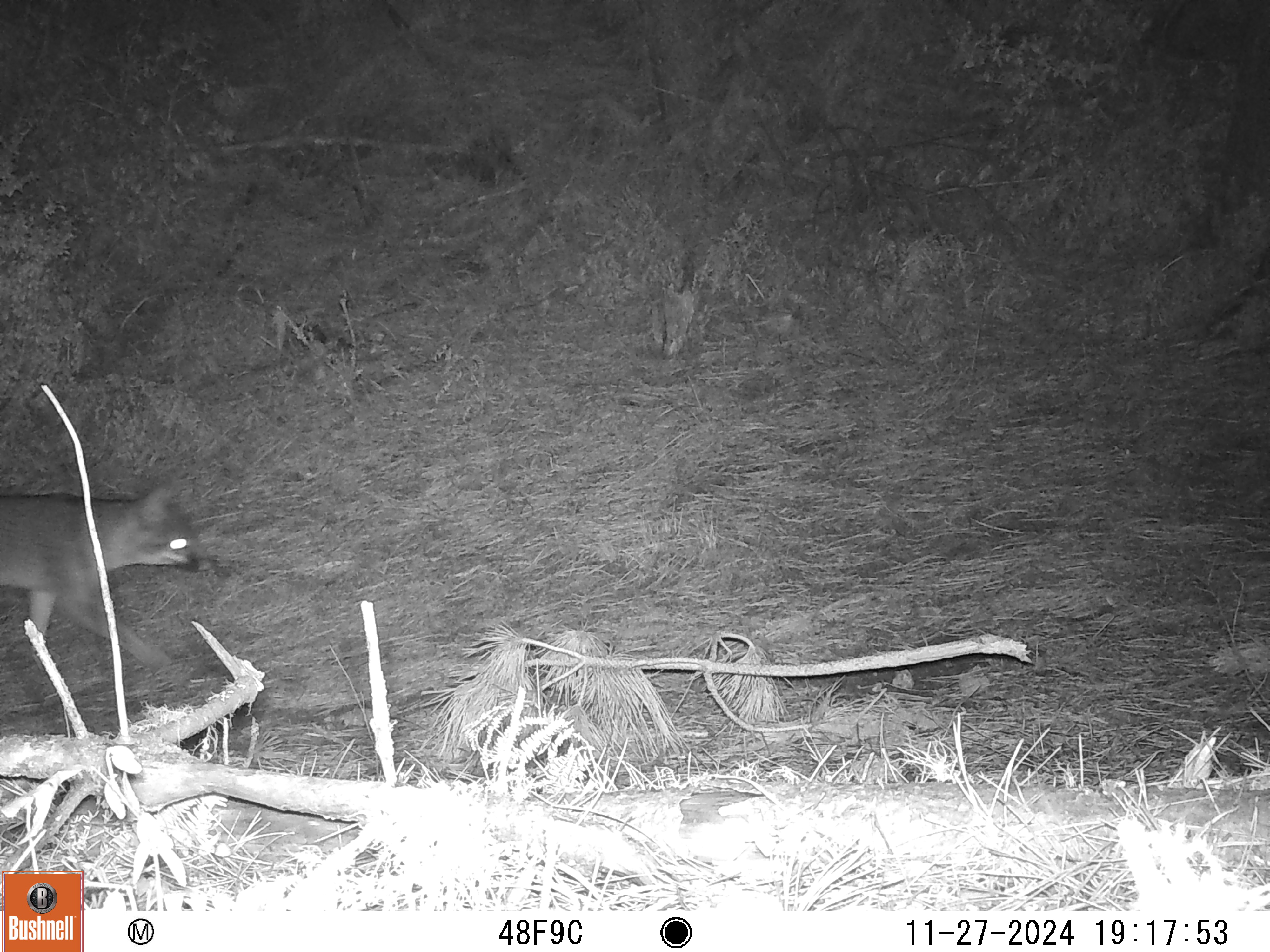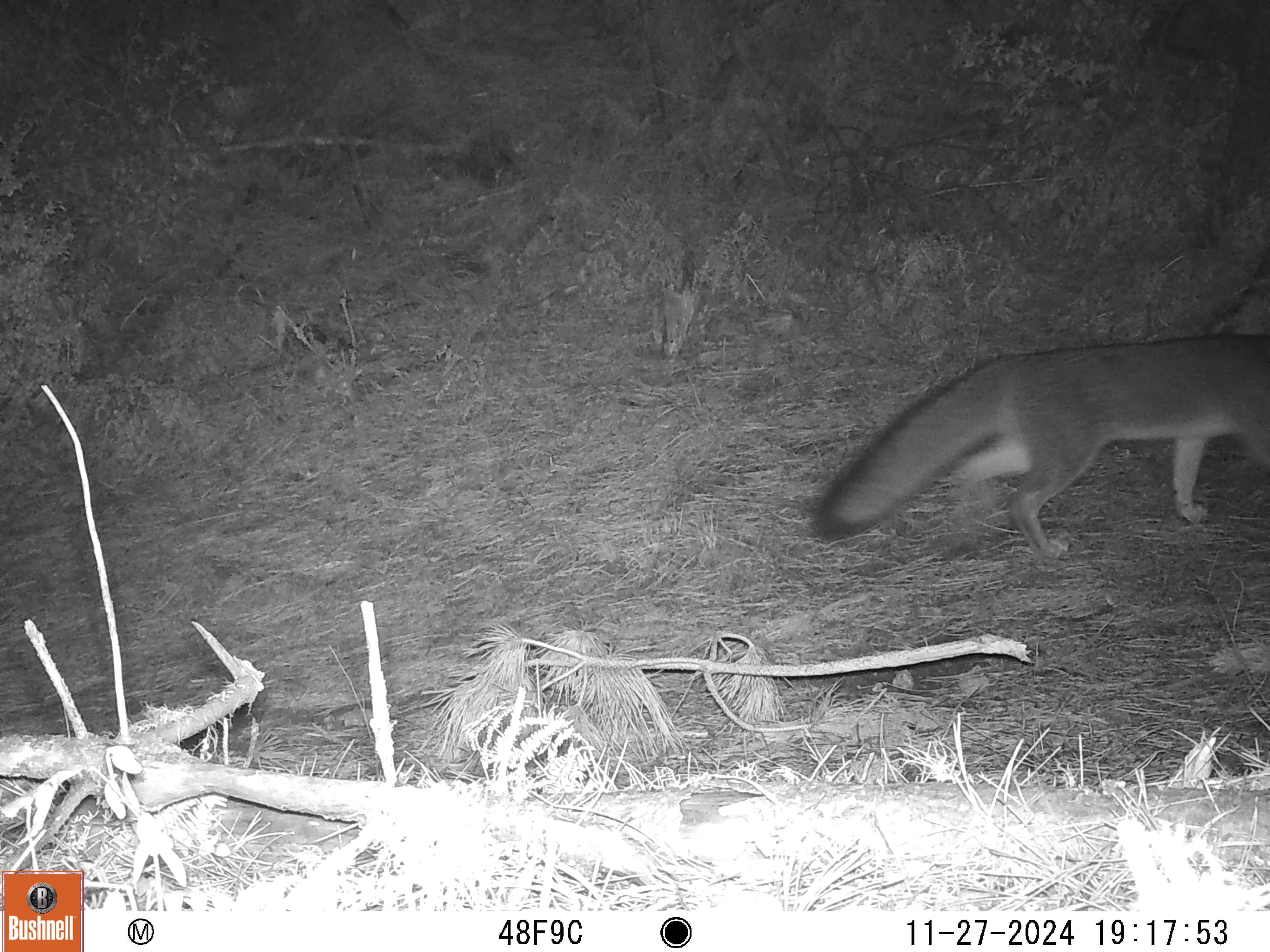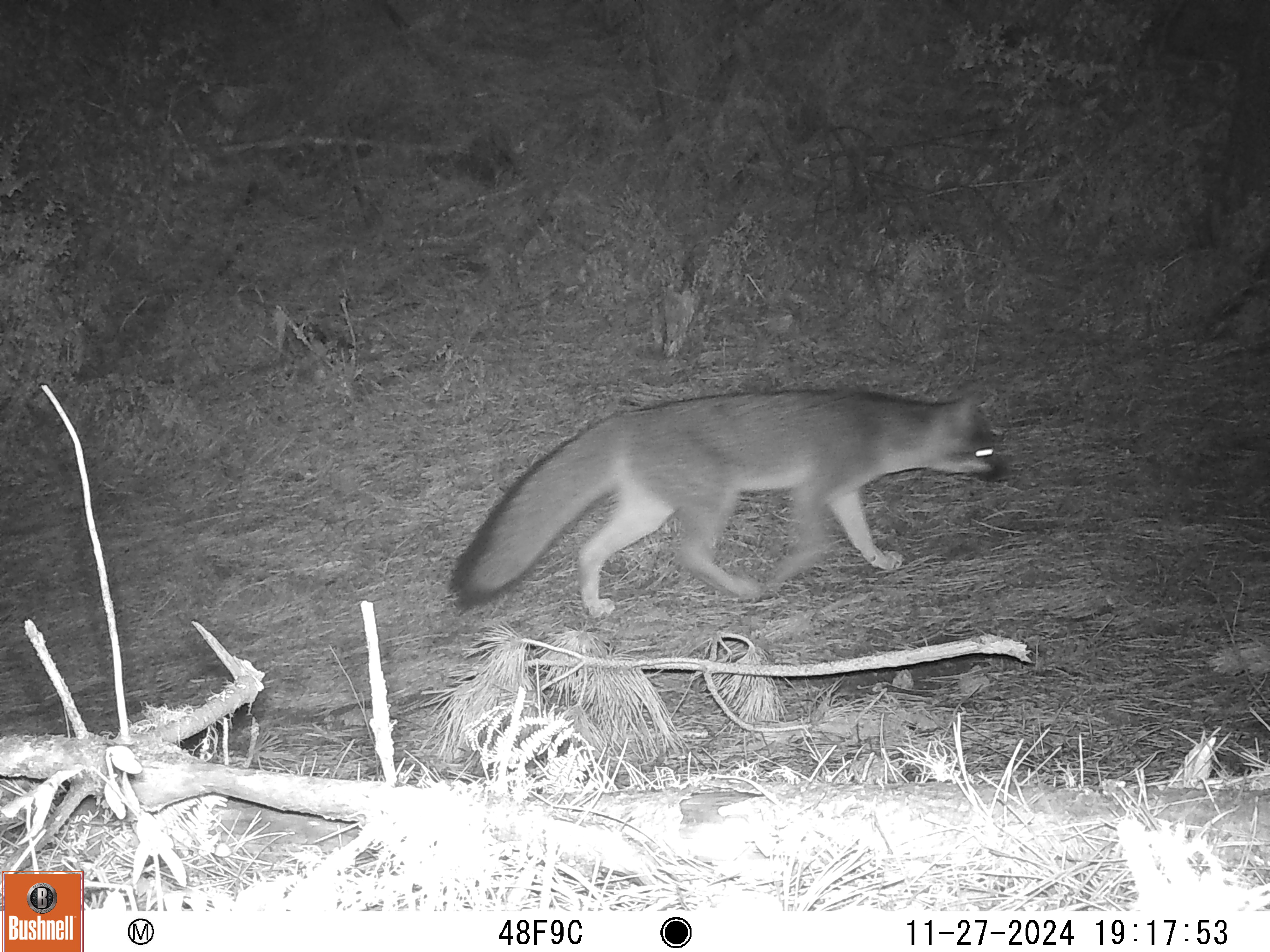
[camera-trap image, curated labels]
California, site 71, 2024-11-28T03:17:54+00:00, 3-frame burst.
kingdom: Animalia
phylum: Chordata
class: Mammalia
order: Carnivora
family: Canidae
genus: Urocyon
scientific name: Urocyon cinereoargenteus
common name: gray fox